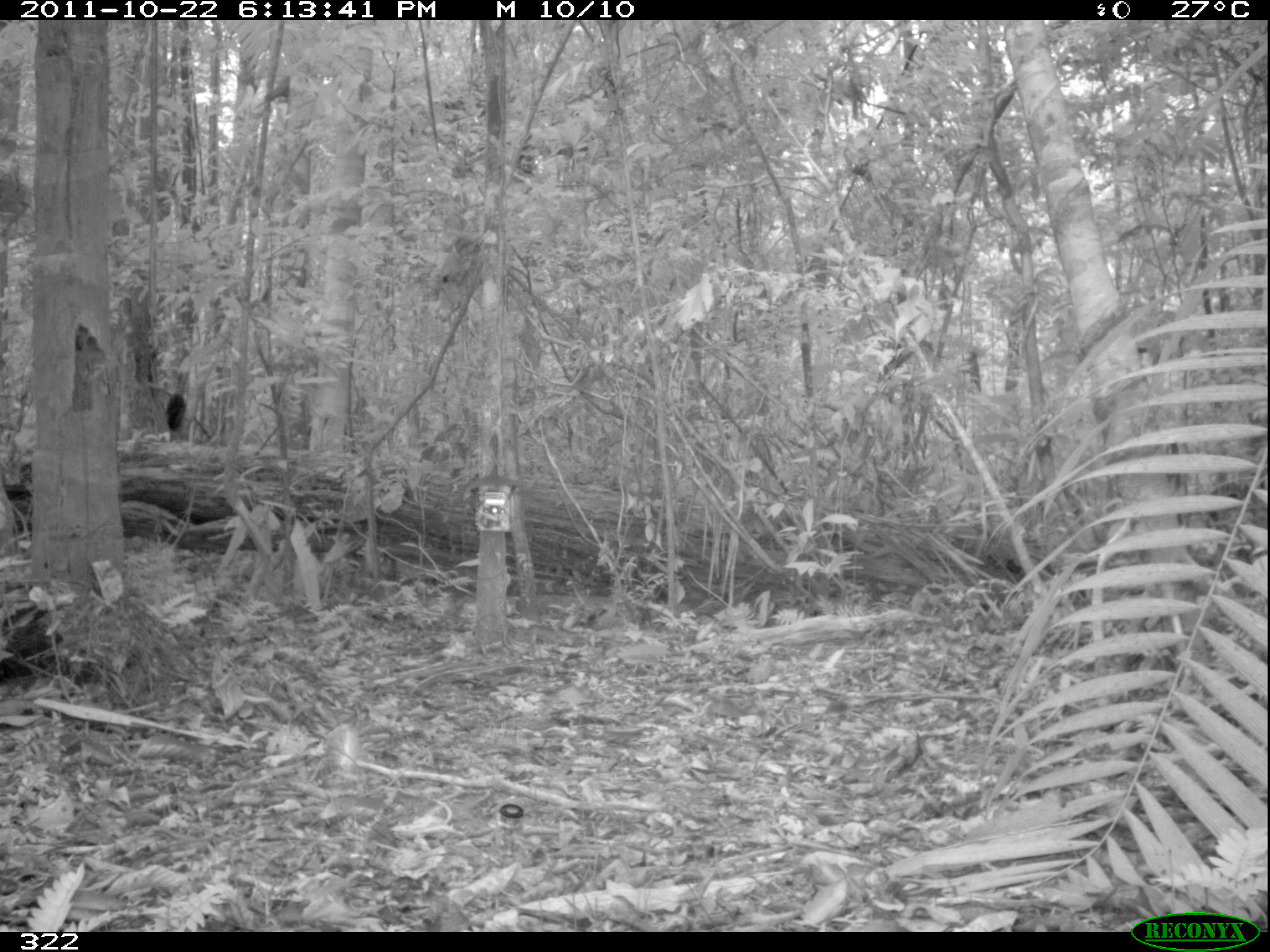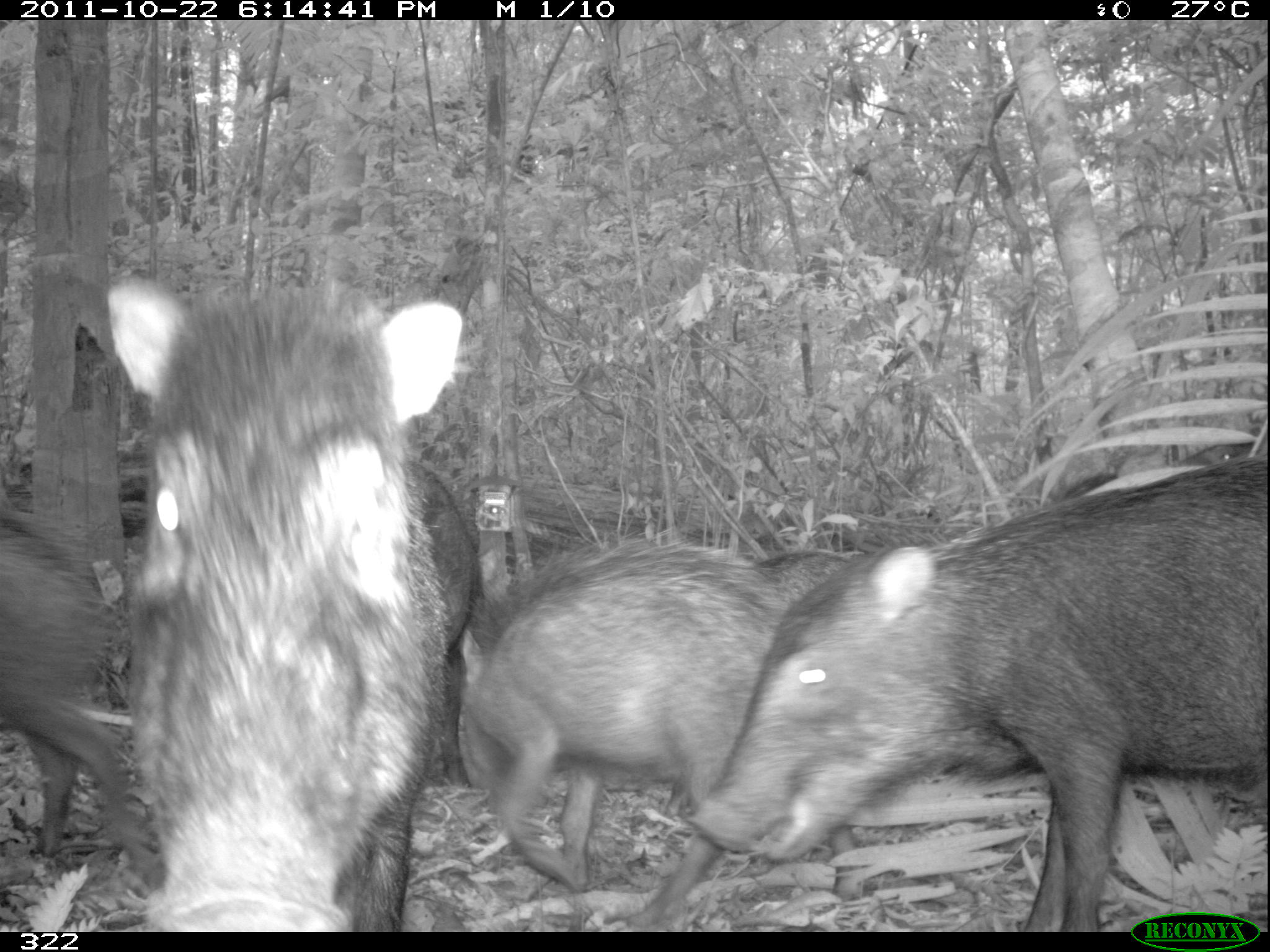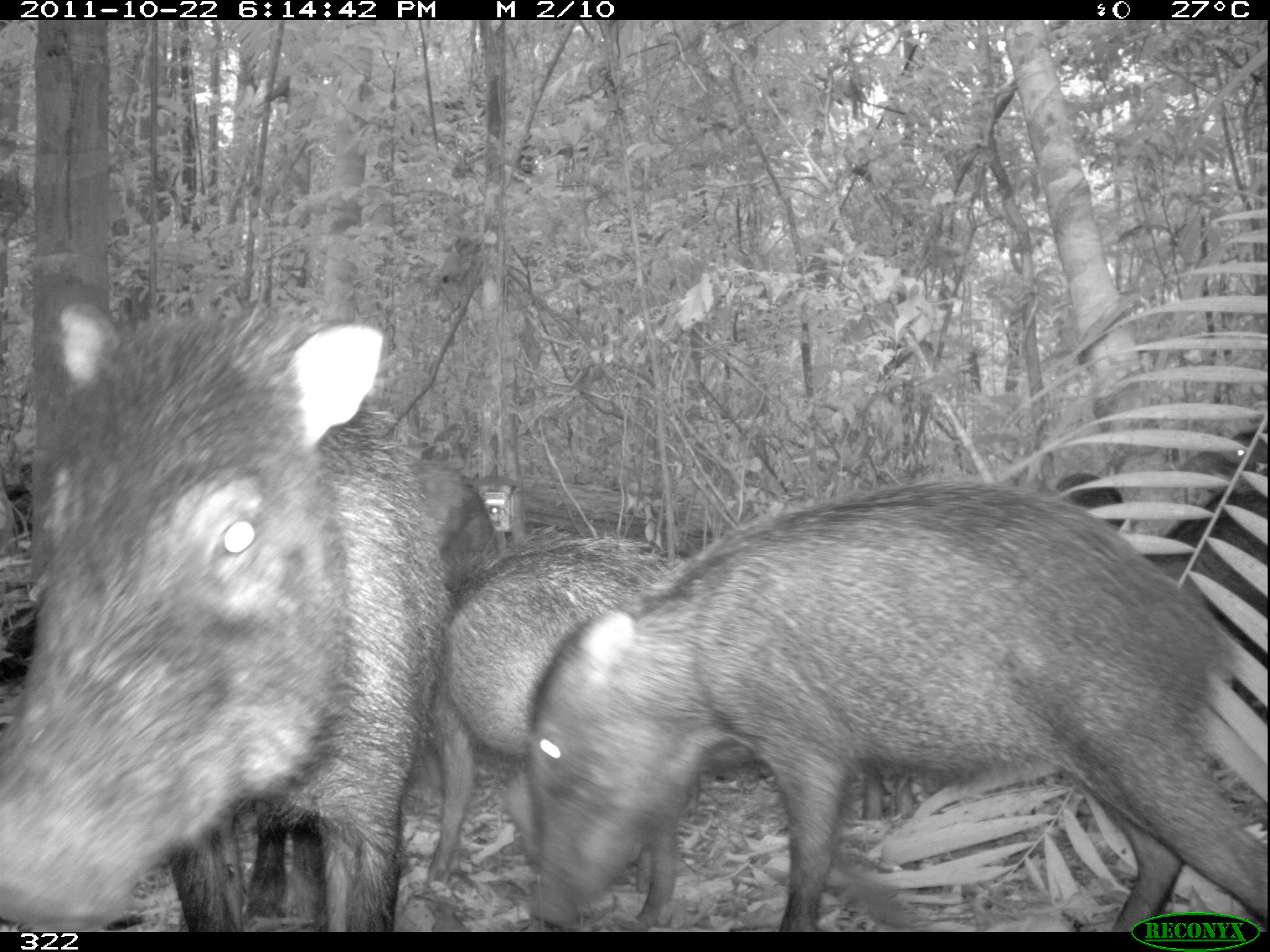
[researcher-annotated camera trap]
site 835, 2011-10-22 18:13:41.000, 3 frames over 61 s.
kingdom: Animalia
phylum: Chordata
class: Mammalia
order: Artiodactyla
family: Tayassuidae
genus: Tayassu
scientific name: Tayassu pecari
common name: white-lipped peccary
Tayassu pecari (white-lipped peccary).